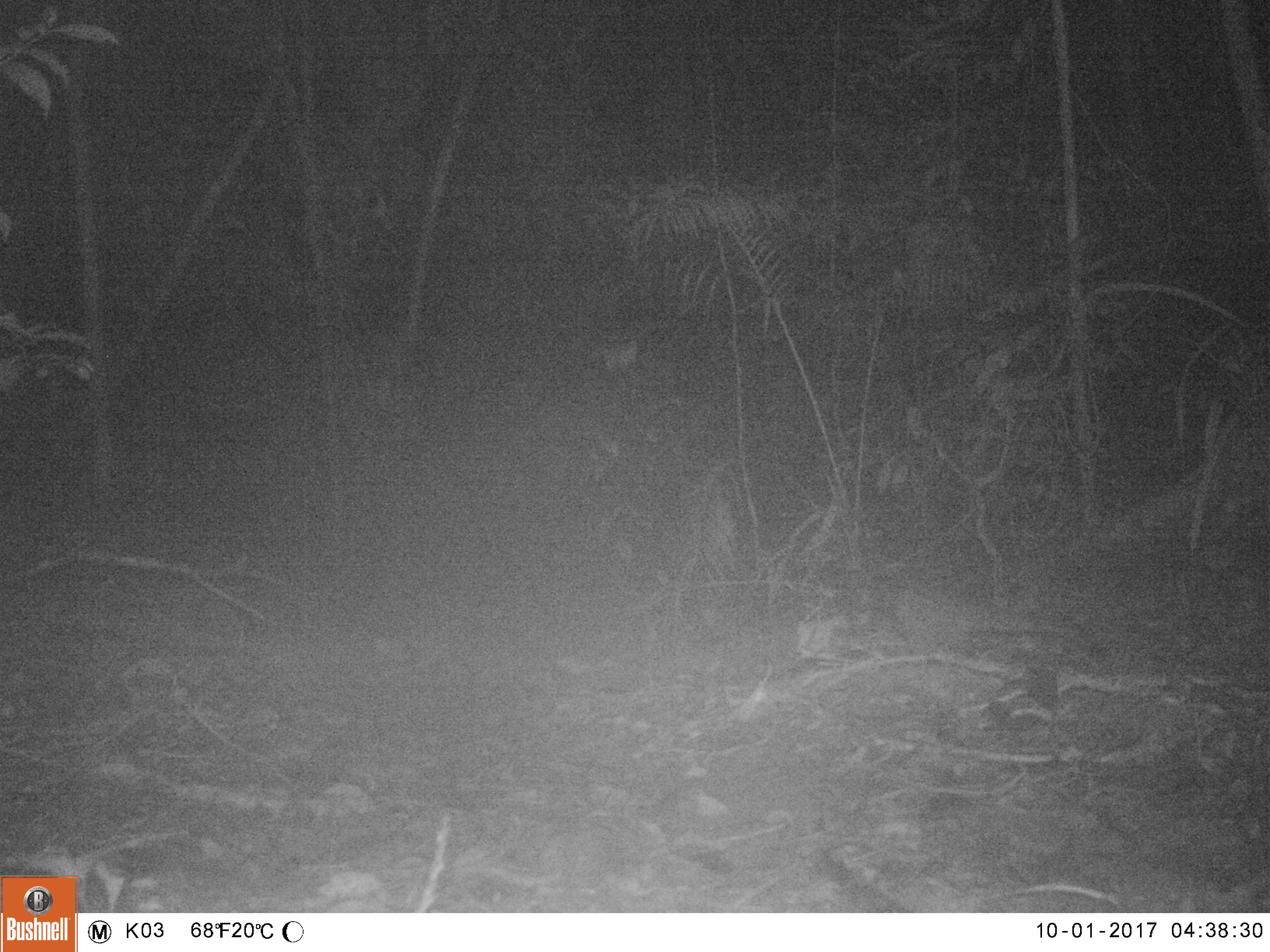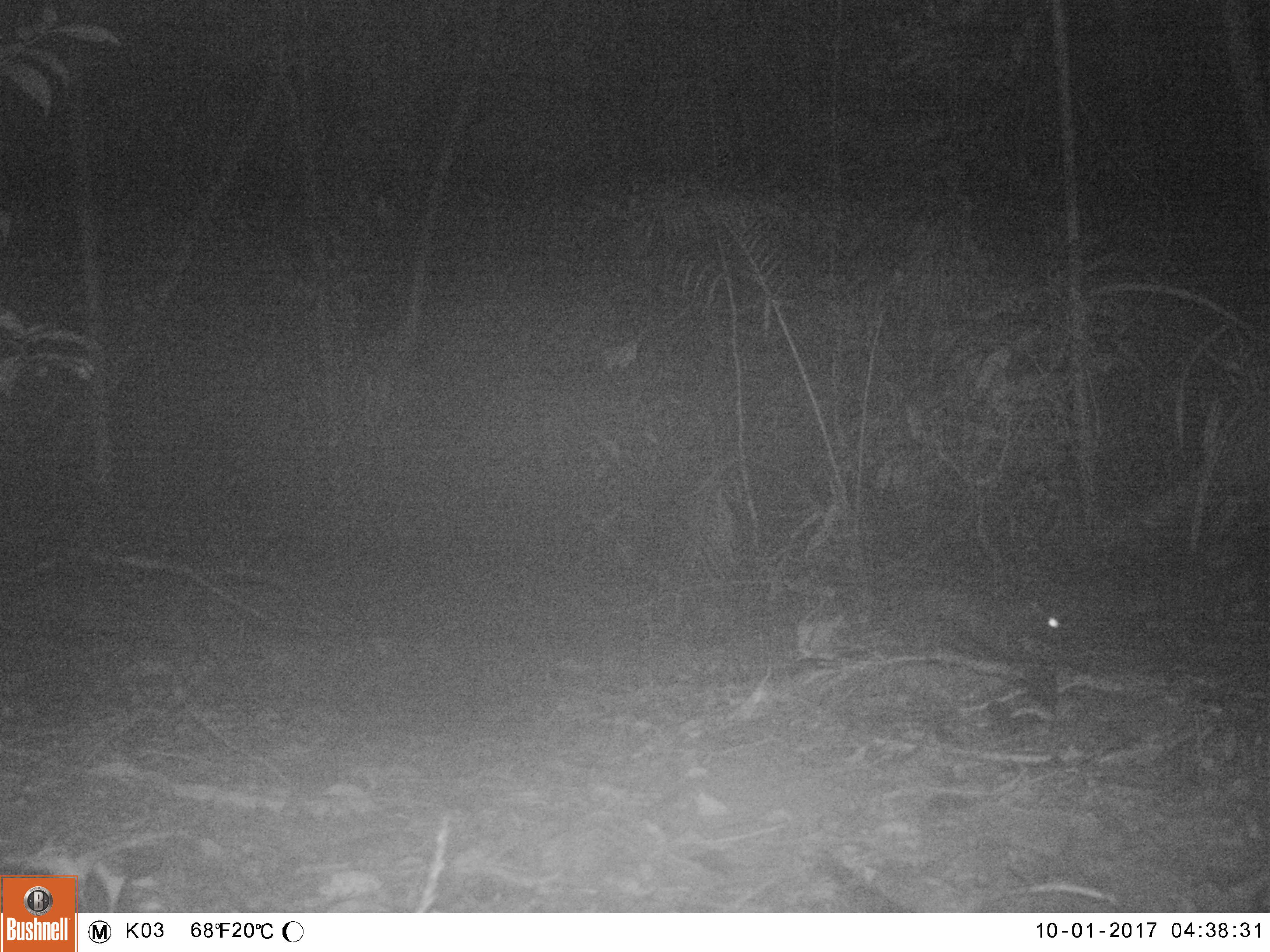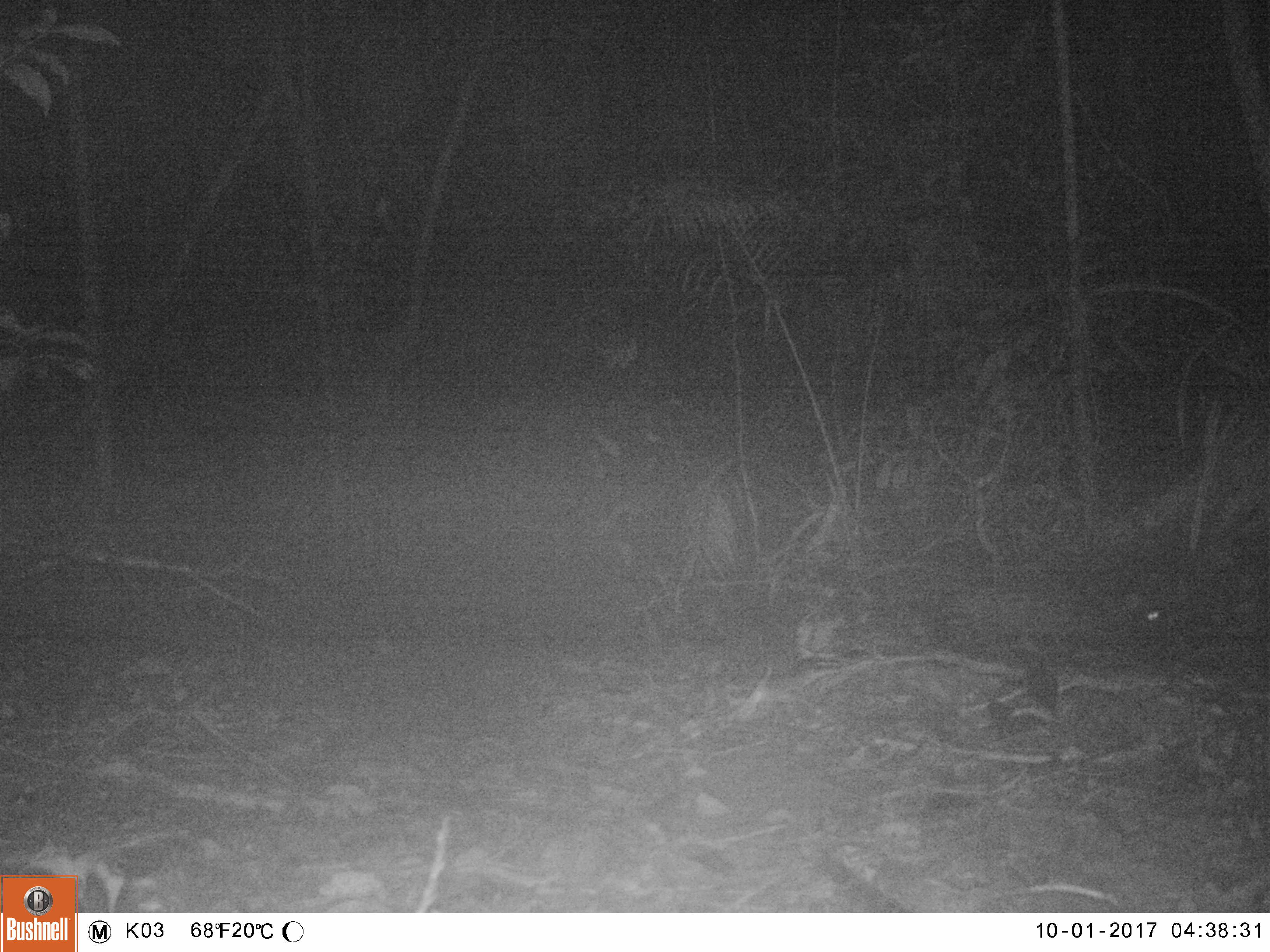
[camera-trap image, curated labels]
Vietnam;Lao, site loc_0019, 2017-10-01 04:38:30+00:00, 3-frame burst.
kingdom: Animalia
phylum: Chordata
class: Mammalia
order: Carnivora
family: Viverridae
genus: Paradoxurus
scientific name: Paradoxurus hermaphroditus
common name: common palm civet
Common palm civet (Paradoxurus hermaphroditus). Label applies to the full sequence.